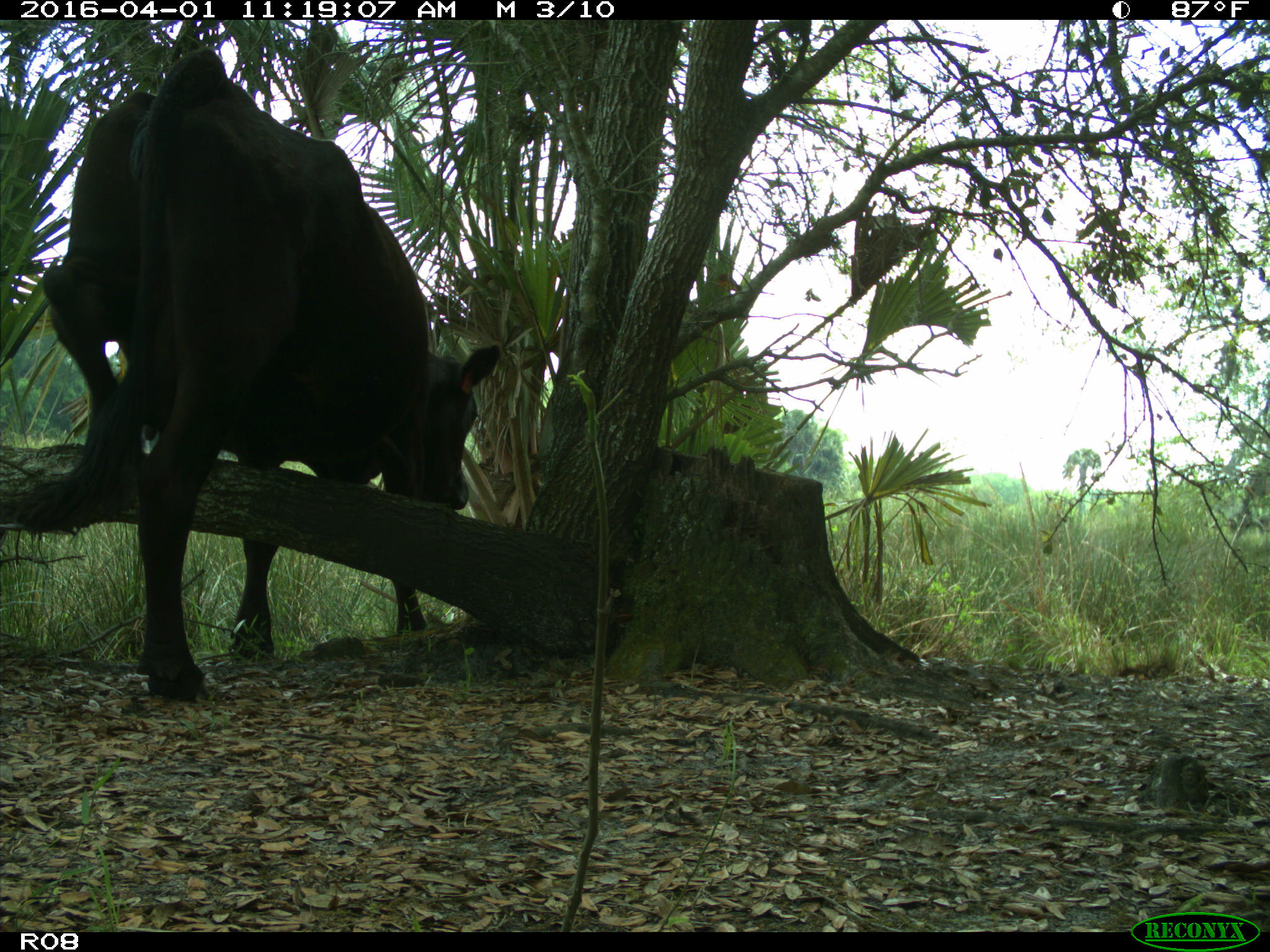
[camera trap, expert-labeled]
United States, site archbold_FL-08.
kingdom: Animalia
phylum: Chordata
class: Mammalia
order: Artiodactyla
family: Bovidae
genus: Bos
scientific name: Bos taurus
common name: domestic cow